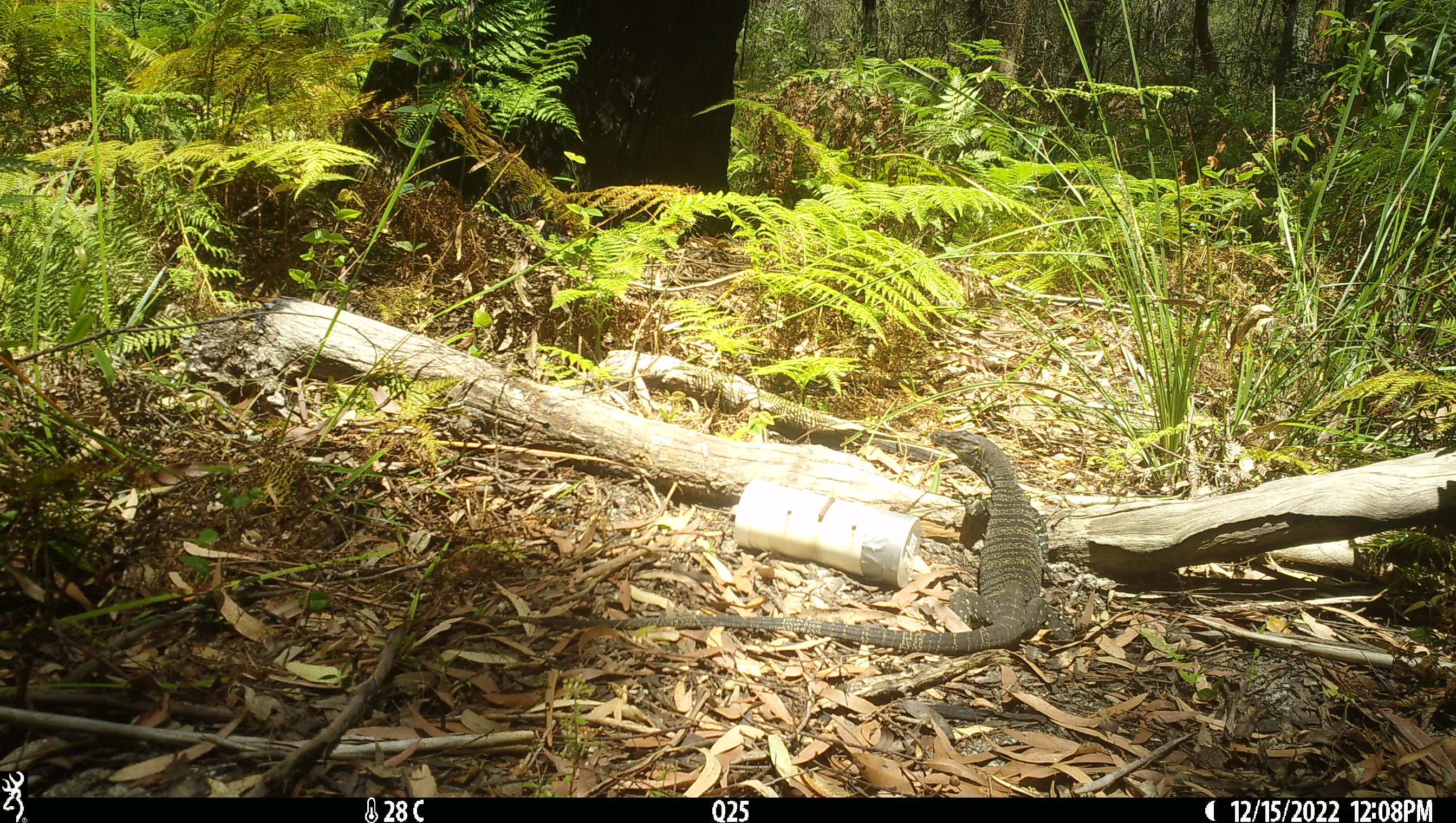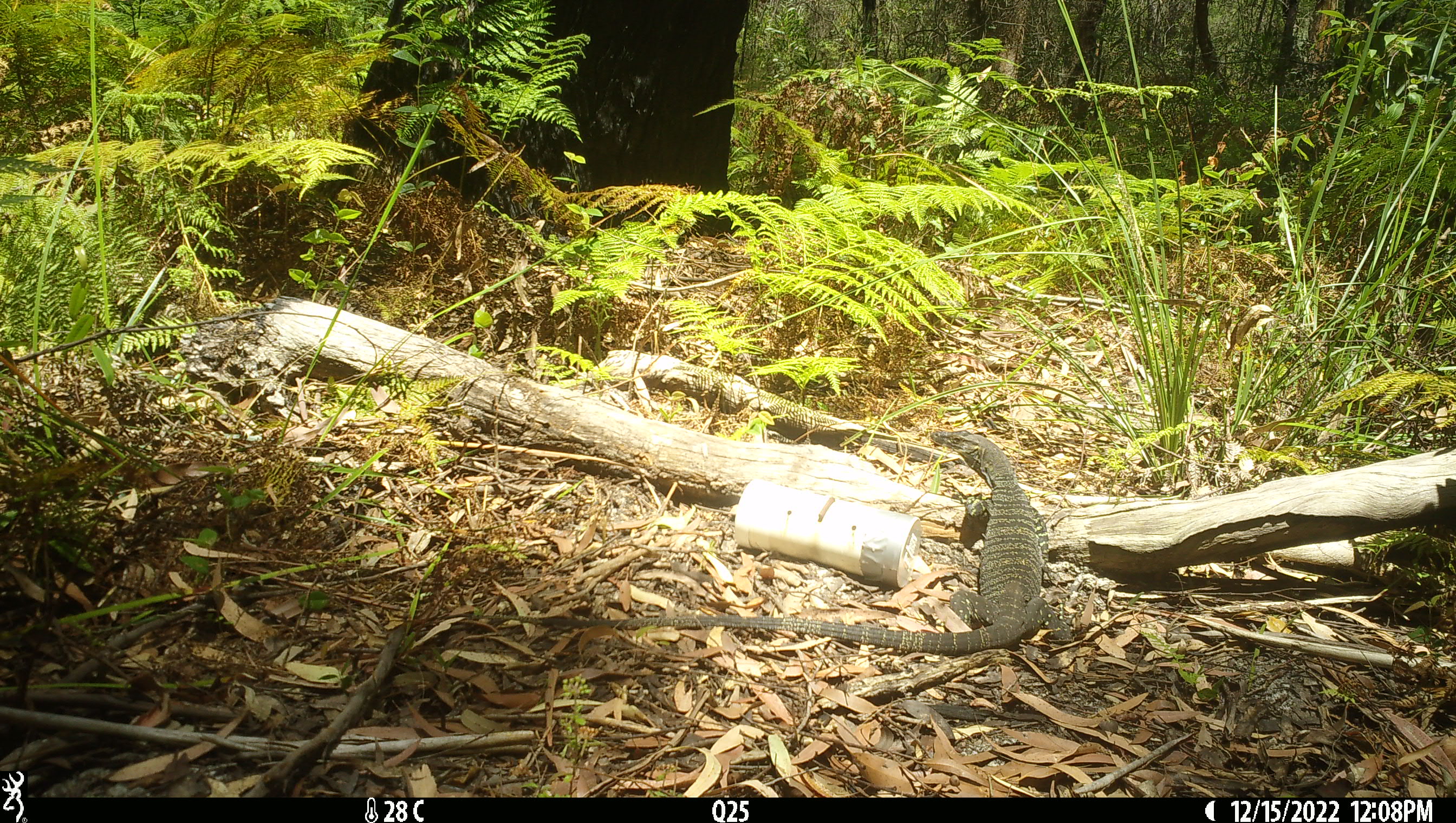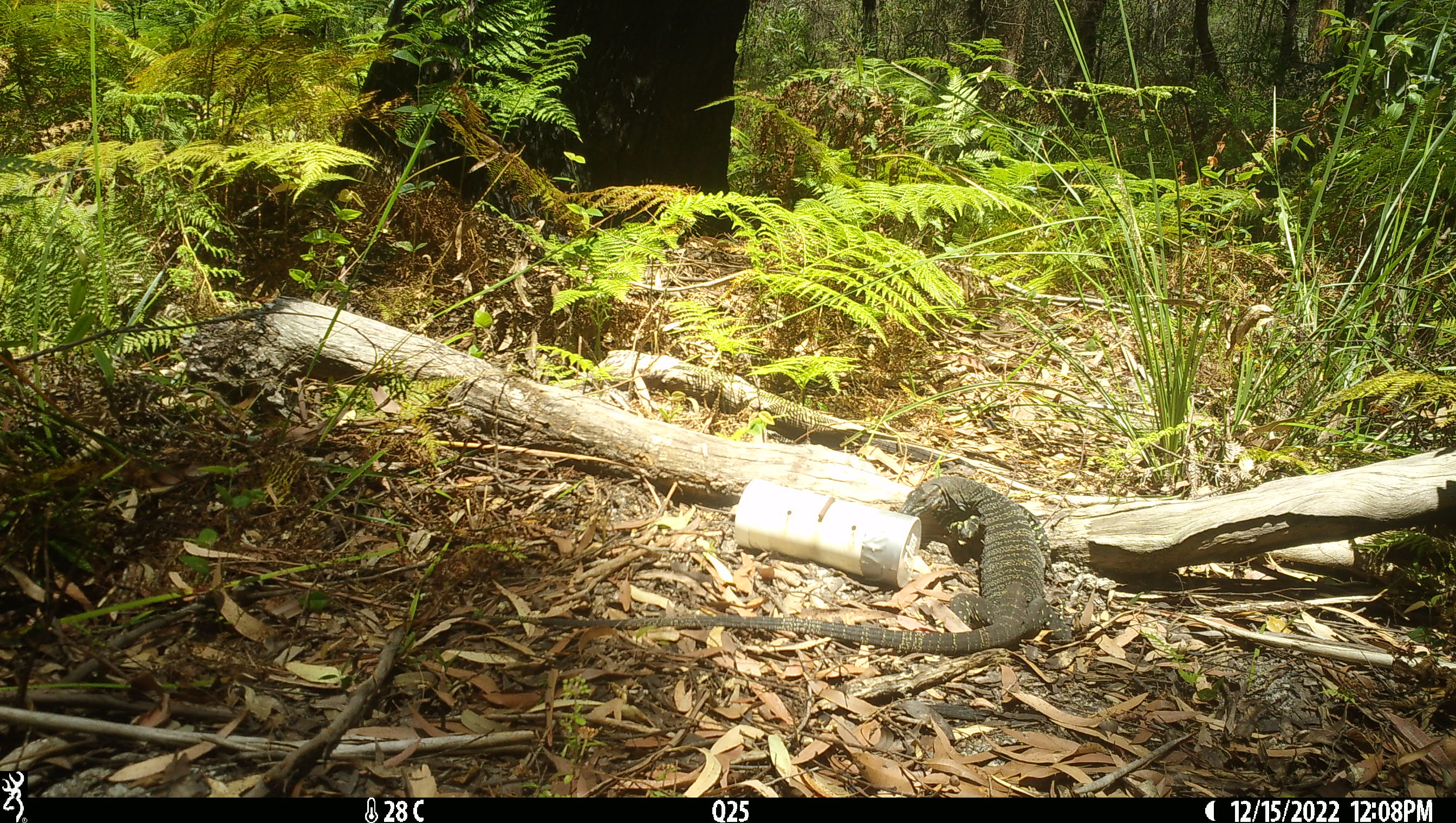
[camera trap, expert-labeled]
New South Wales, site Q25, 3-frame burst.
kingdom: Animalia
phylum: Chordata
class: Reptilia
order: Squamata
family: Varanidae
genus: Varanus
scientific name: Varanus varius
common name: lace monitor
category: goanna